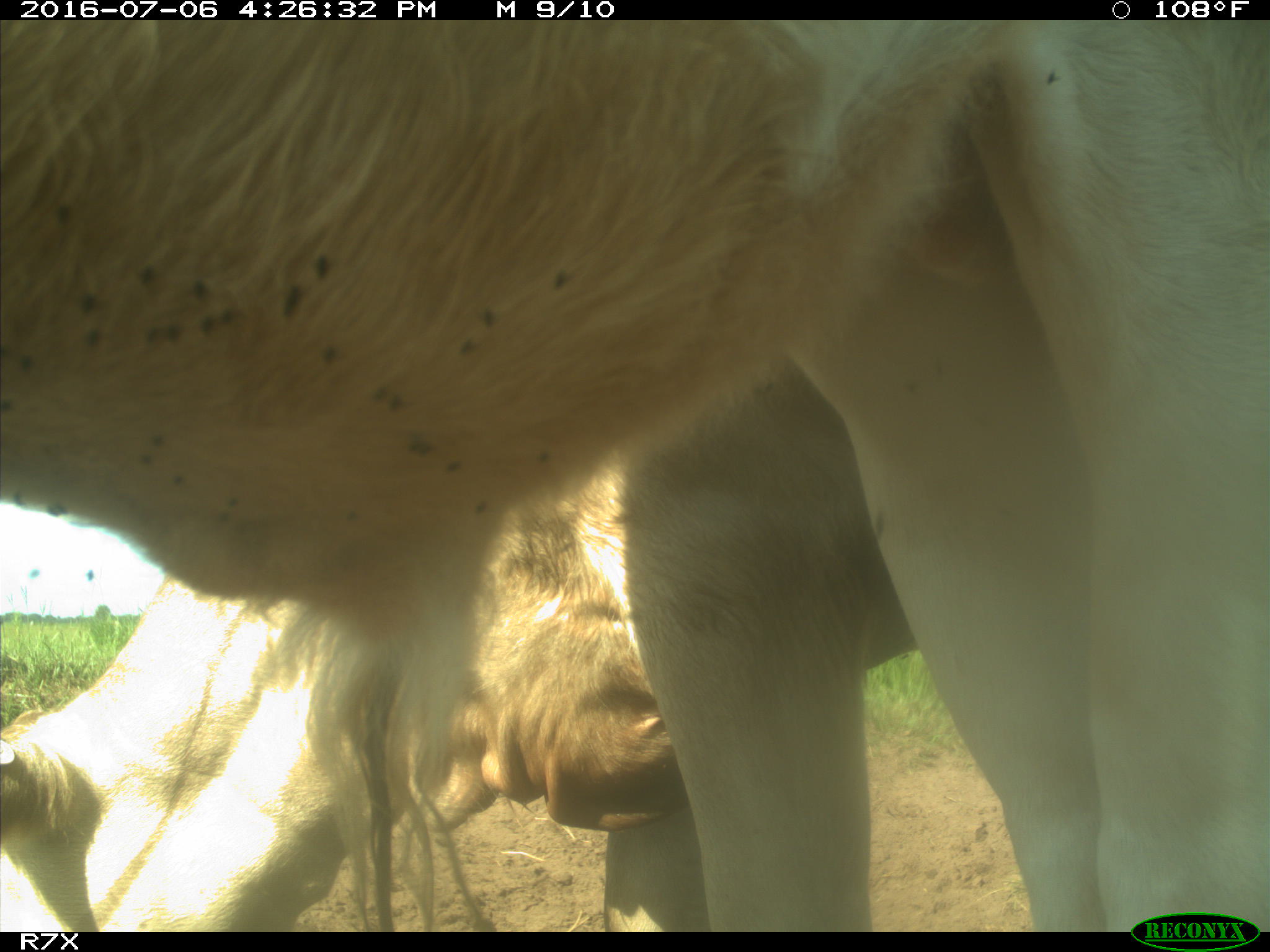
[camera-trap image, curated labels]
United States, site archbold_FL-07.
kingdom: Animalia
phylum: Chordata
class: Mammalia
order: Artiodactyla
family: Bovidae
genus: Bos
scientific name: Bos taurus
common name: domestic cow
Bos taurus (domestic cow).